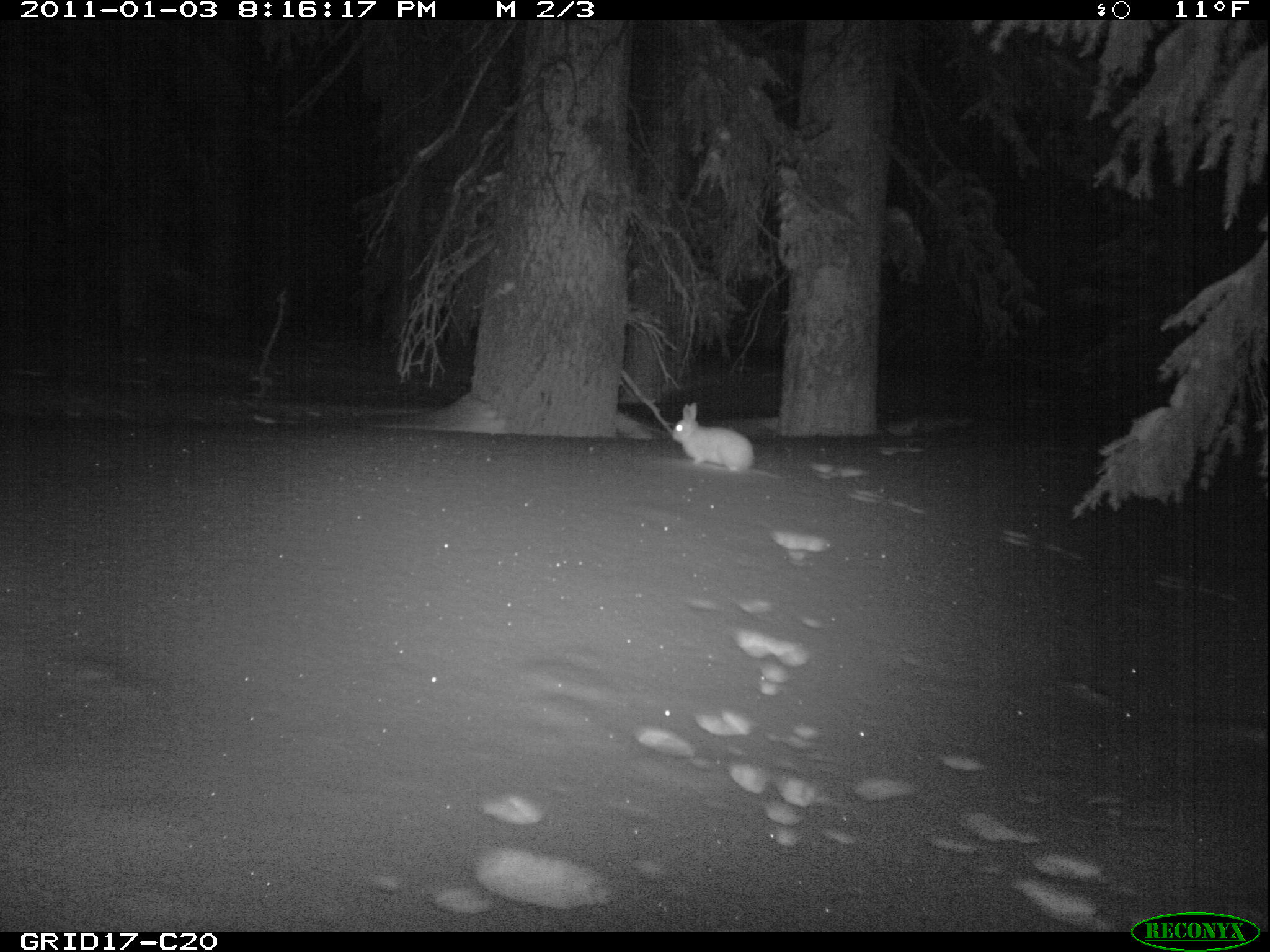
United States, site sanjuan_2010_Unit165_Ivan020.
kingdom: Animalia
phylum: Chordata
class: Mammalia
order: Lagomorpha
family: Leporidae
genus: Lepus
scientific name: Lepus americanus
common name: snowshoe hare